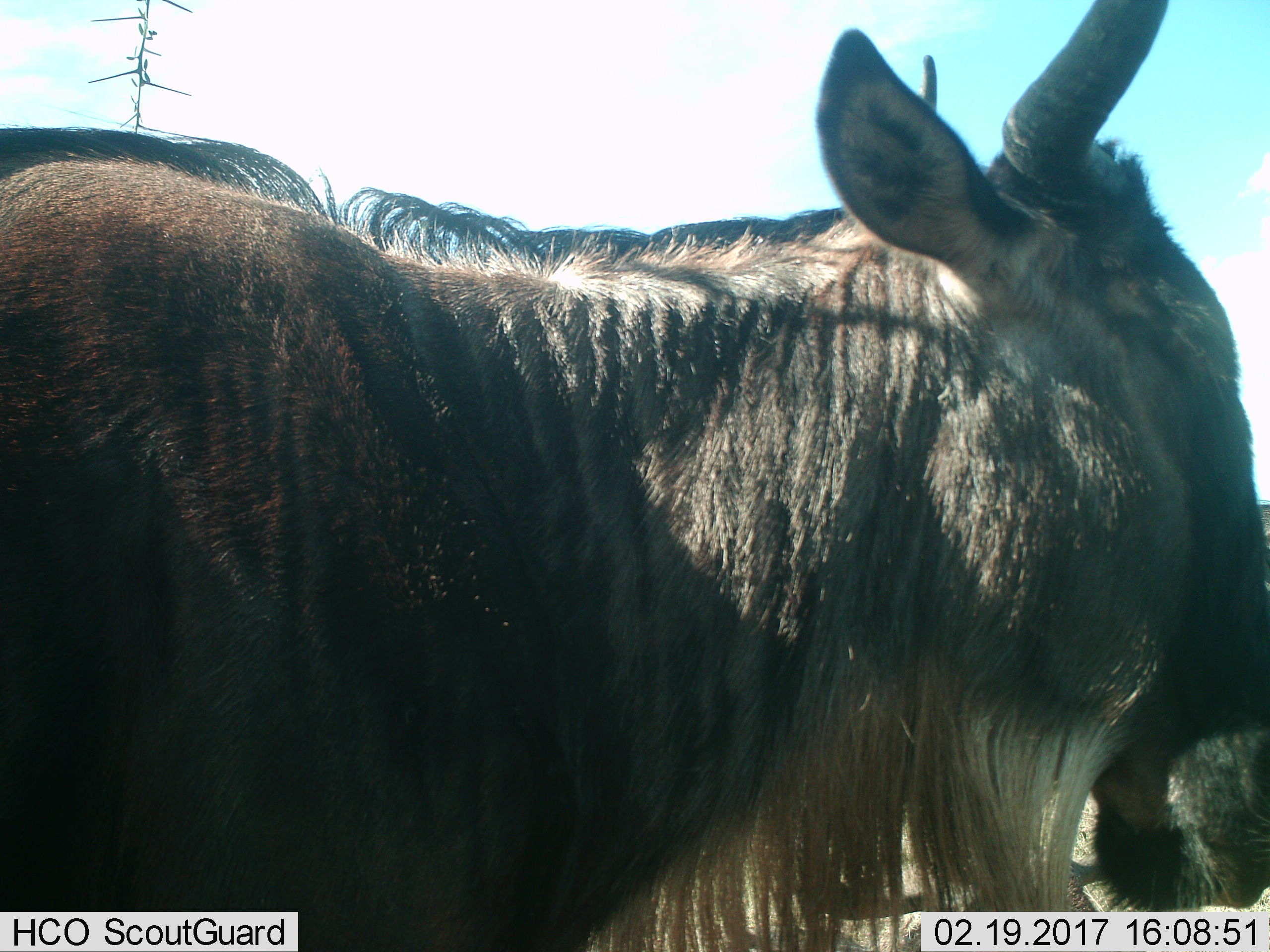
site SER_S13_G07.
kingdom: Animalia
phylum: Chordata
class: Mammalia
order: Artiodactyla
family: Bovidae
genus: Connochaetes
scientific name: Connochaetes taurinus taurinus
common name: blue wildebeest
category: wildebeestblue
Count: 1.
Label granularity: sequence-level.